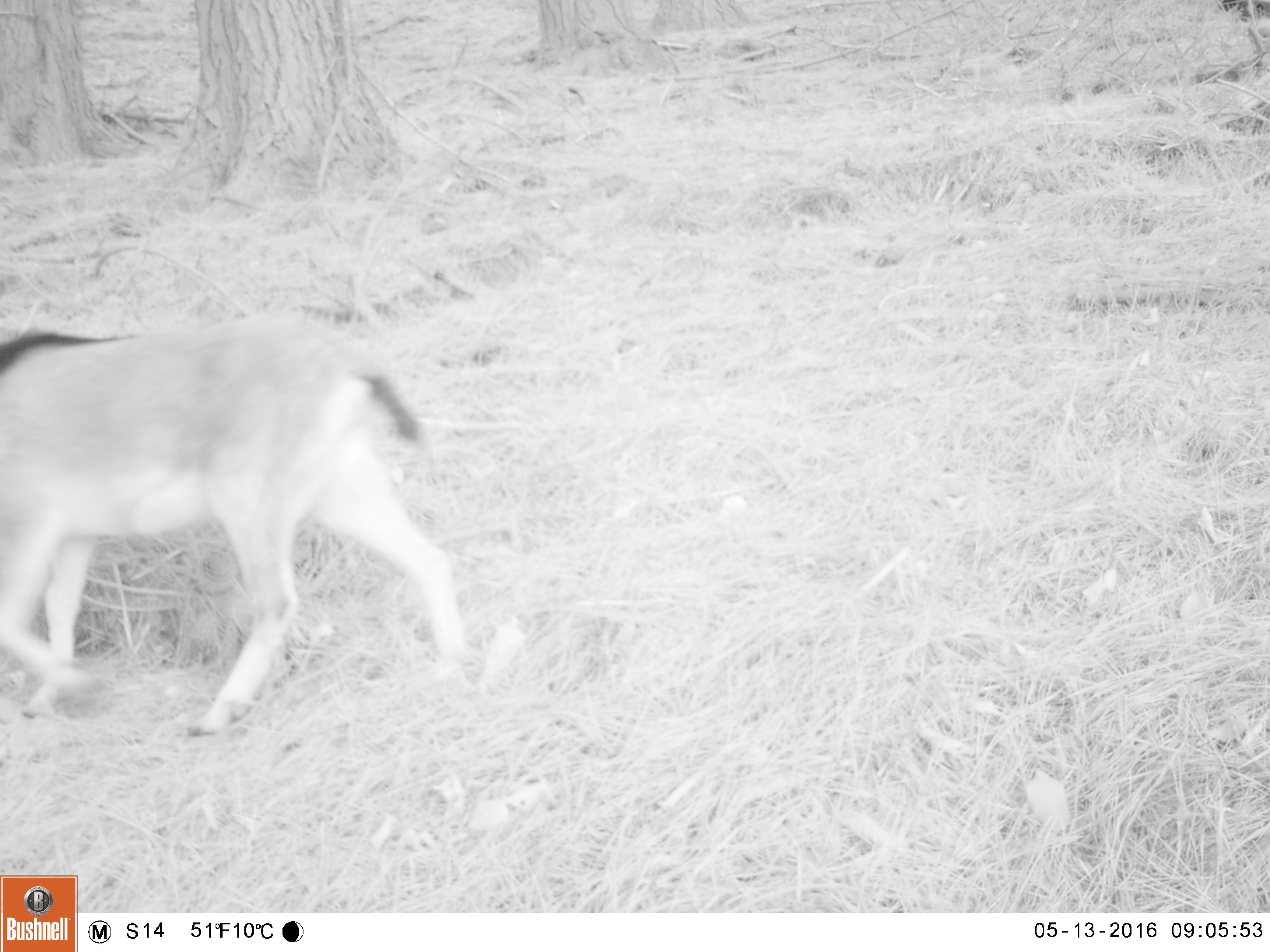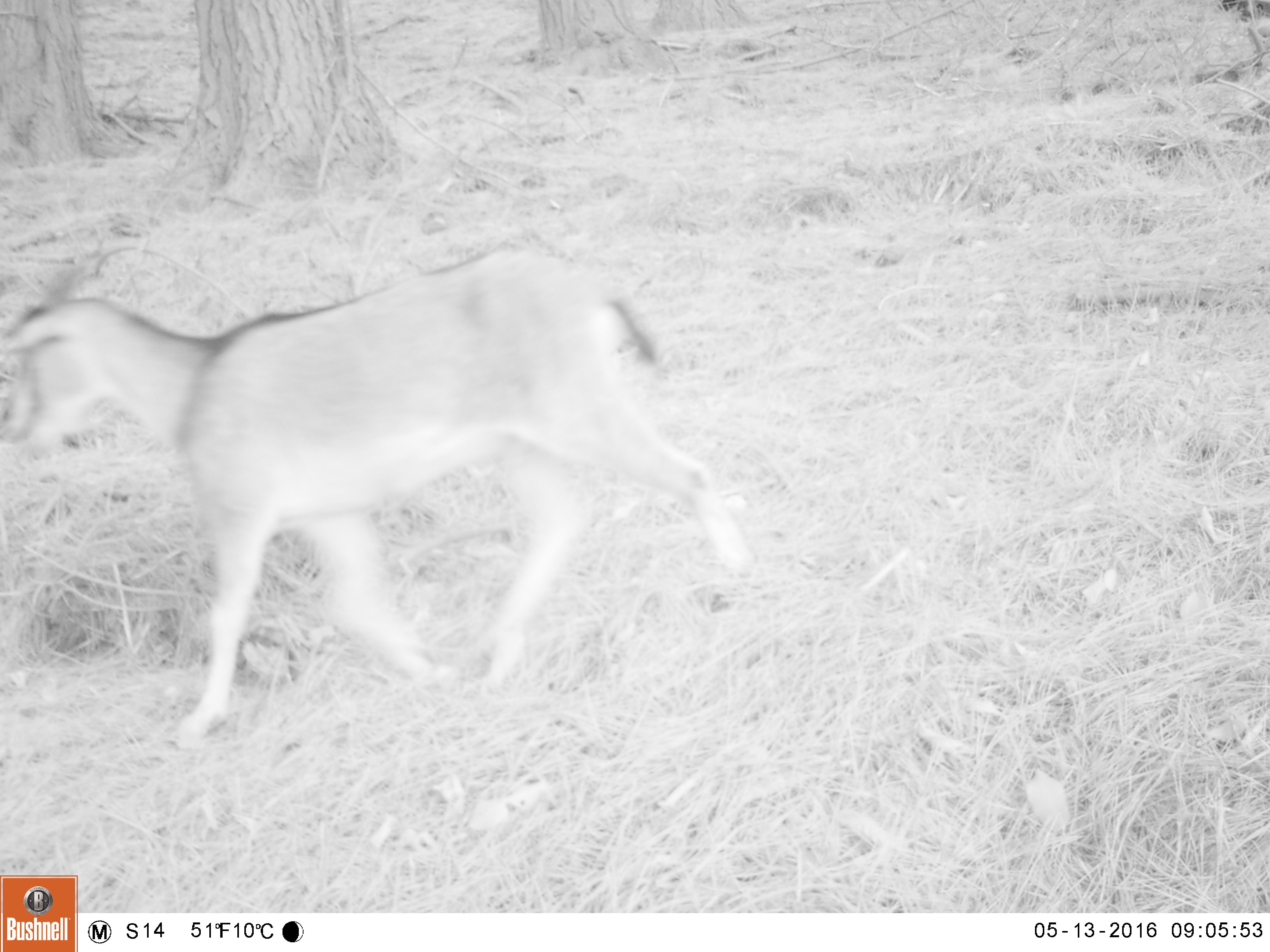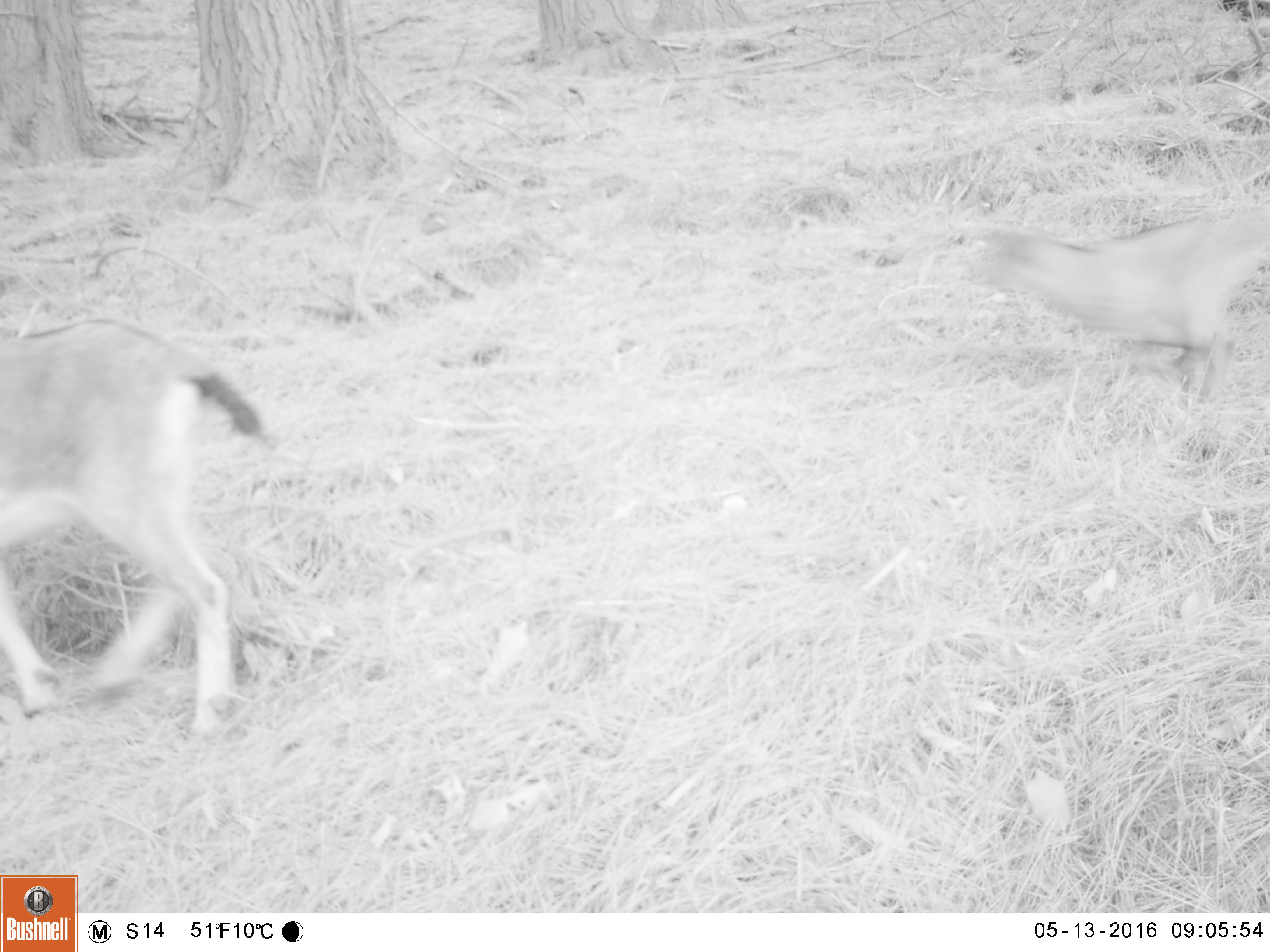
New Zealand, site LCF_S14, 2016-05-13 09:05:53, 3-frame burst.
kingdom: Animalia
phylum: Chordata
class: Mammalia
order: Artiodactyla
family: Bovidae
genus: Capra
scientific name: Capra hircus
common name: goat